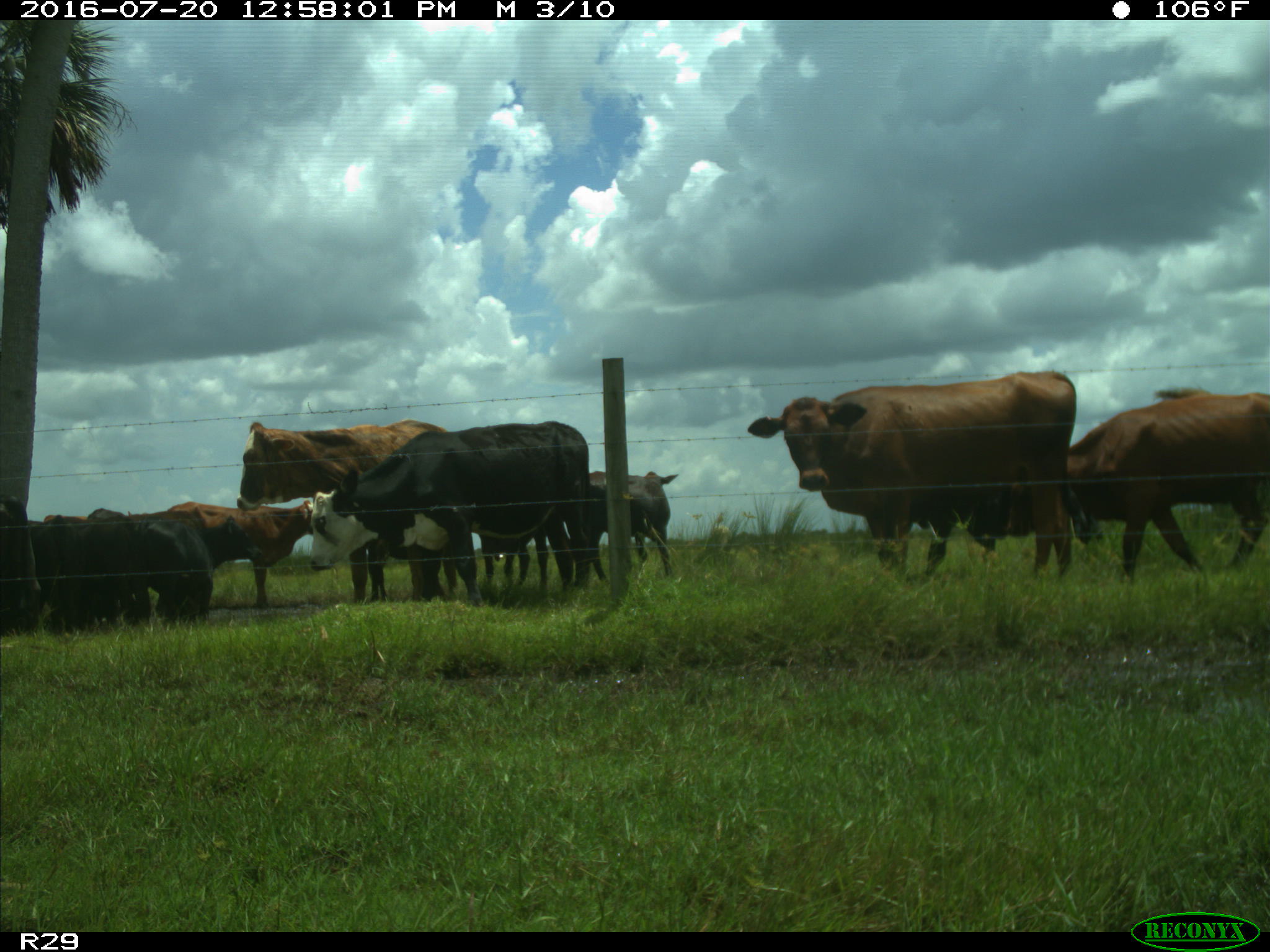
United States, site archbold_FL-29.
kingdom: Animalia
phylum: Chordata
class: Mammalia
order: Artiodactyla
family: Bovidae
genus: Bos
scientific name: Bos taurus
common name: domestic cow